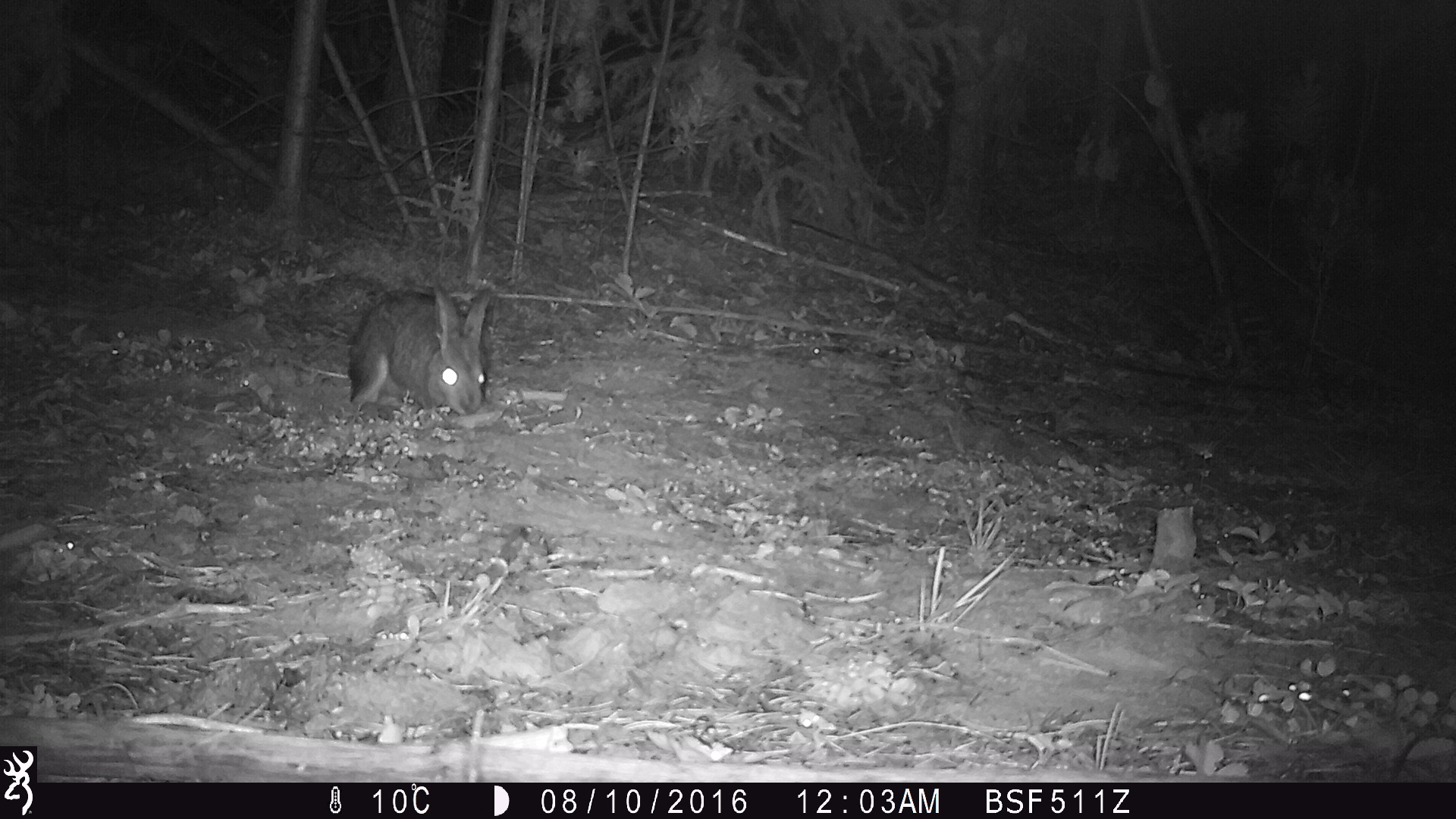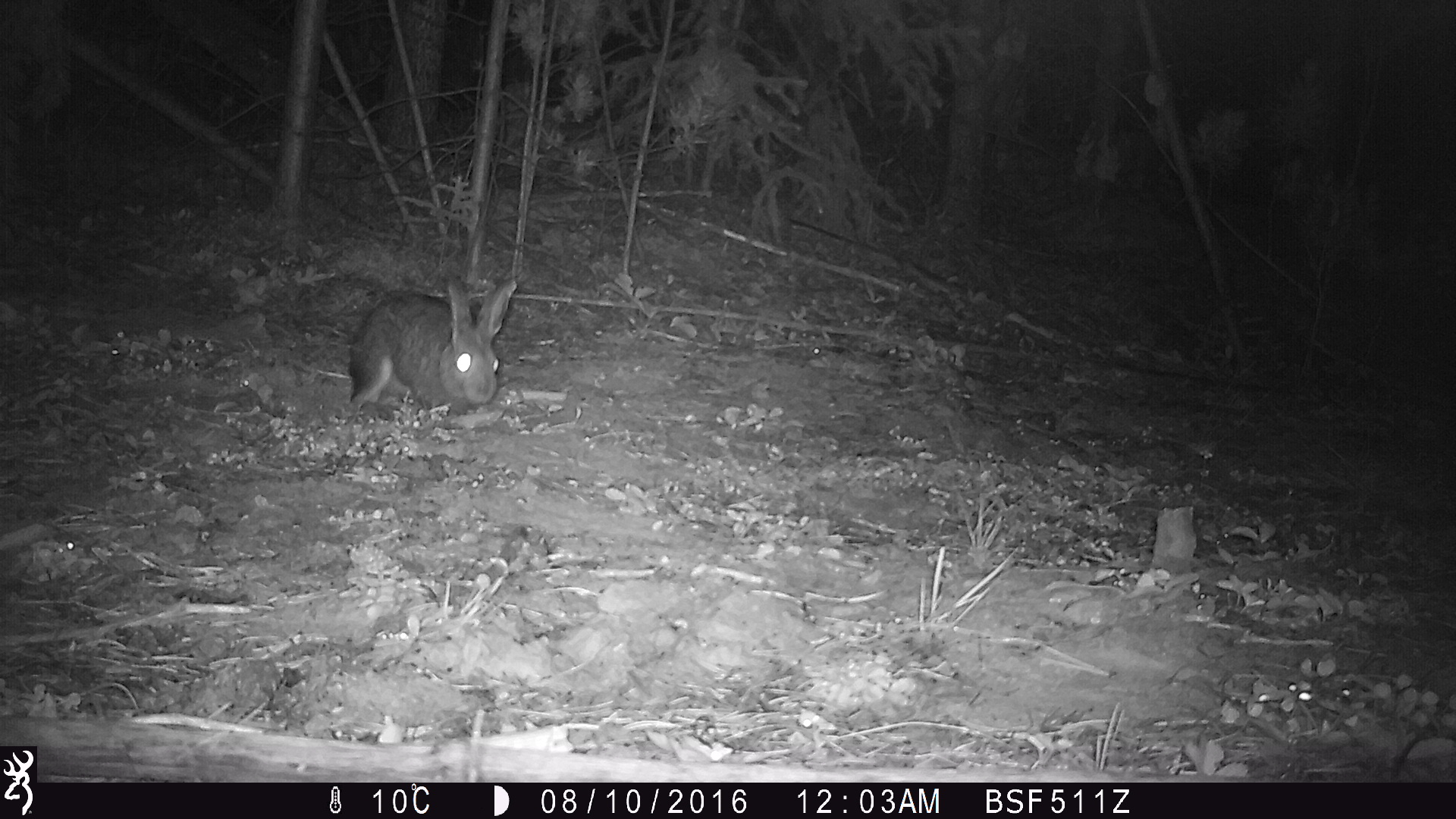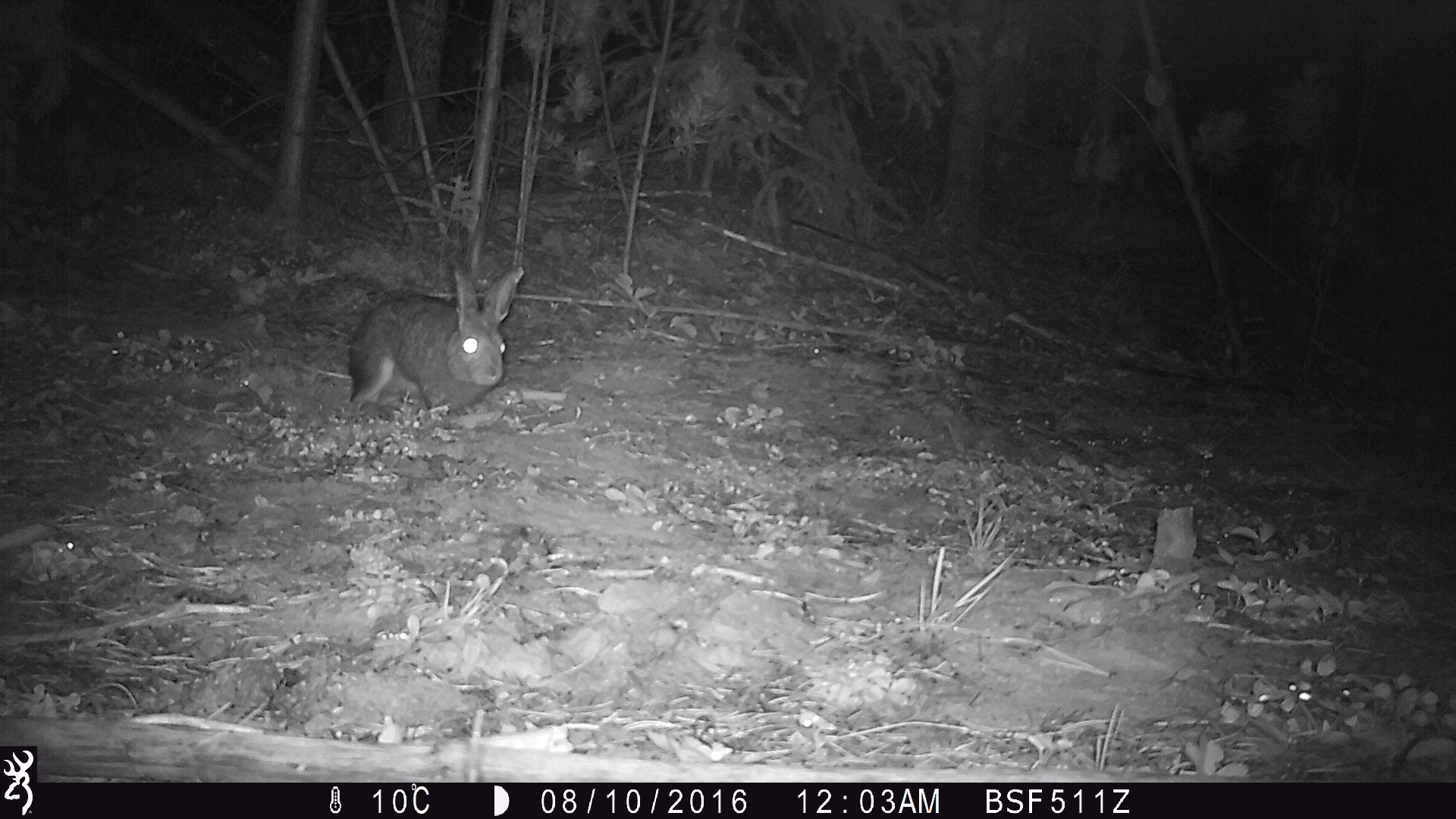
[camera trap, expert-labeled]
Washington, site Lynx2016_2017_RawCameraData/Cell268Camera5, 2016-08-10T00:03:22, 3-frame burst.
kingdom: Animalia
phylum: Chordata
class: Mammalia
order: Lagomorpha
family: Leporidae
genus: Lepus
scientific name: Lepus americanus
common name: snowshoe hare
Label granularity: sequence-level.